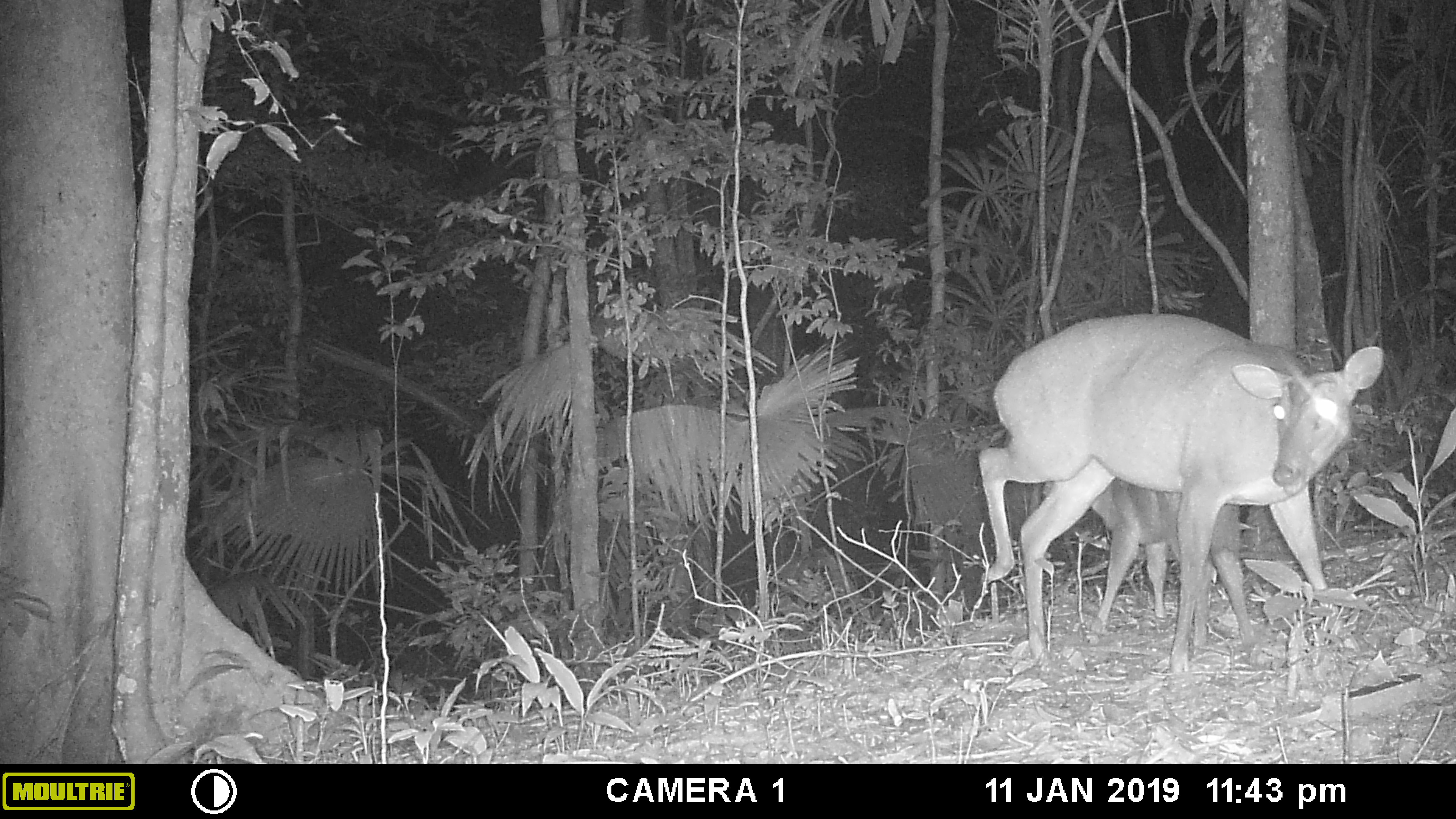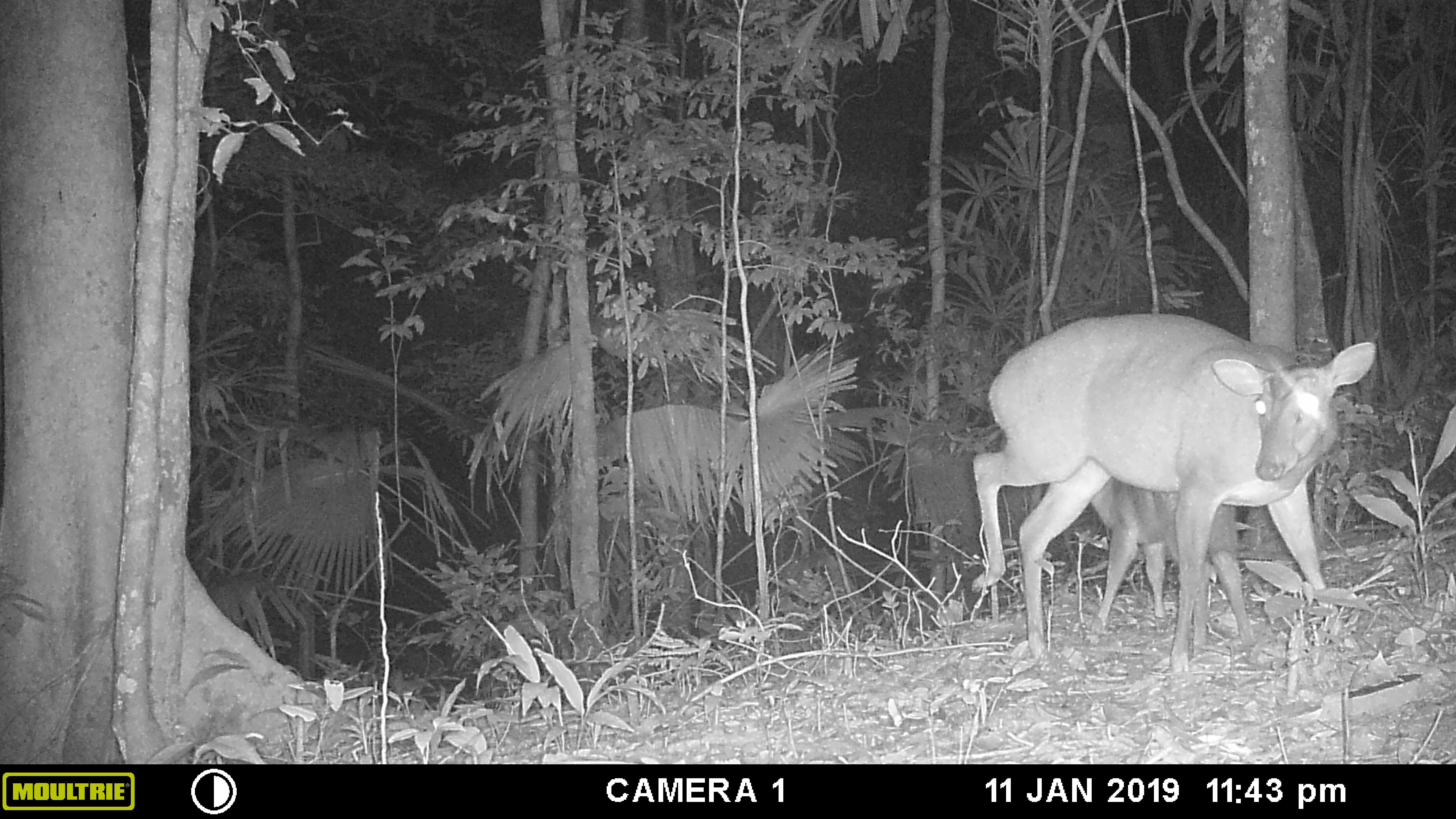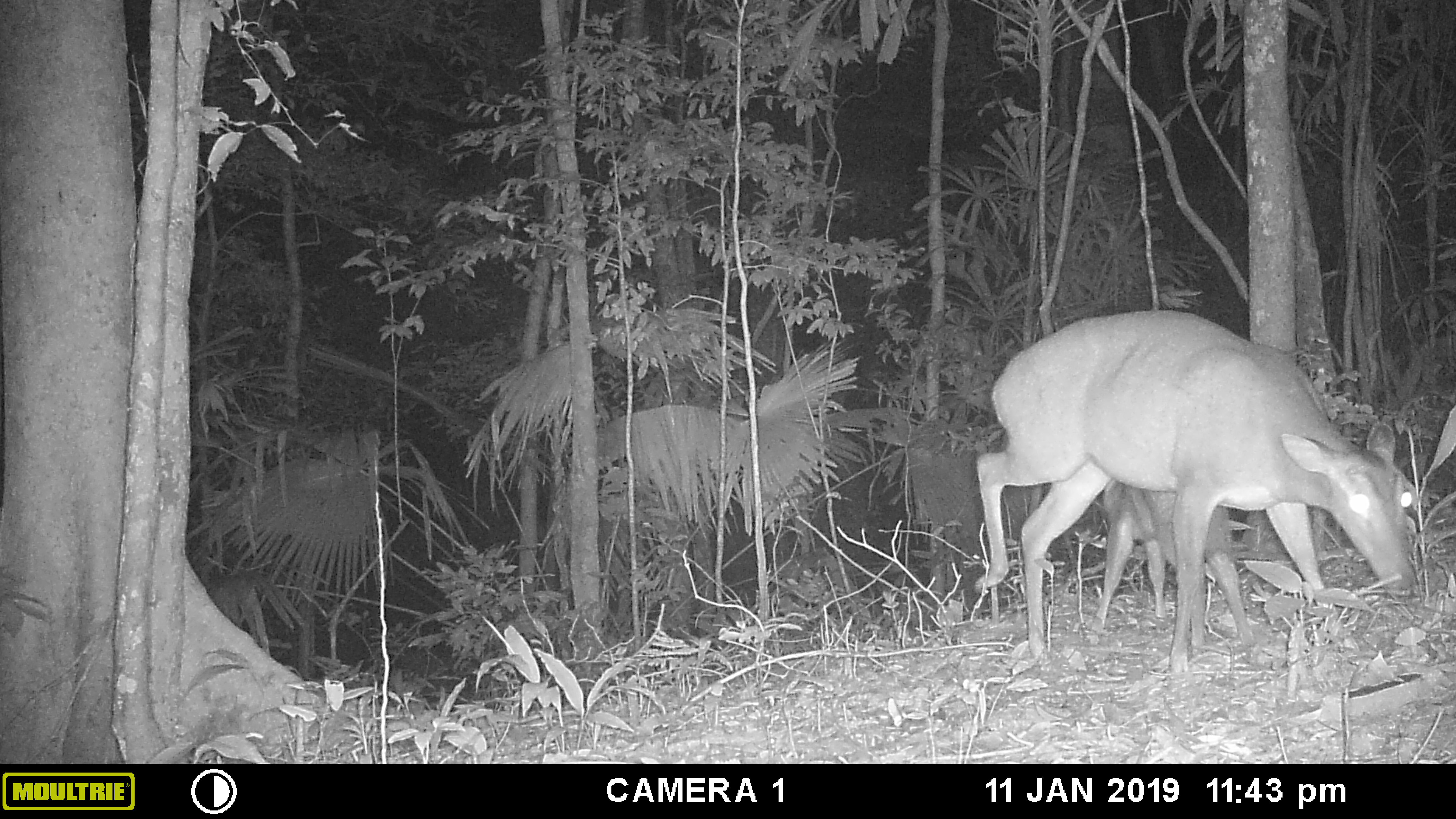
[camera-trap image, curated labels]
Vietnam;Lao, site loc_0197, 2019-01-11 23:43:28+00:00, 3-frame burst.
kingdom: Animalia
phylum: Chordata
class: Mammalia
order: Artiodactyla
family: Cervidae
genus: Muntiacus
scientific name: Muntiacus vuquangensis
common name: large-antlered muntjac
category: large antlered muntjac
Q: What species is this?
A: Large antlered muntjac (large-antlered muntjac) (Muntiacus vuquangensis).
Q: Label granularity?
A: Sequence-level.